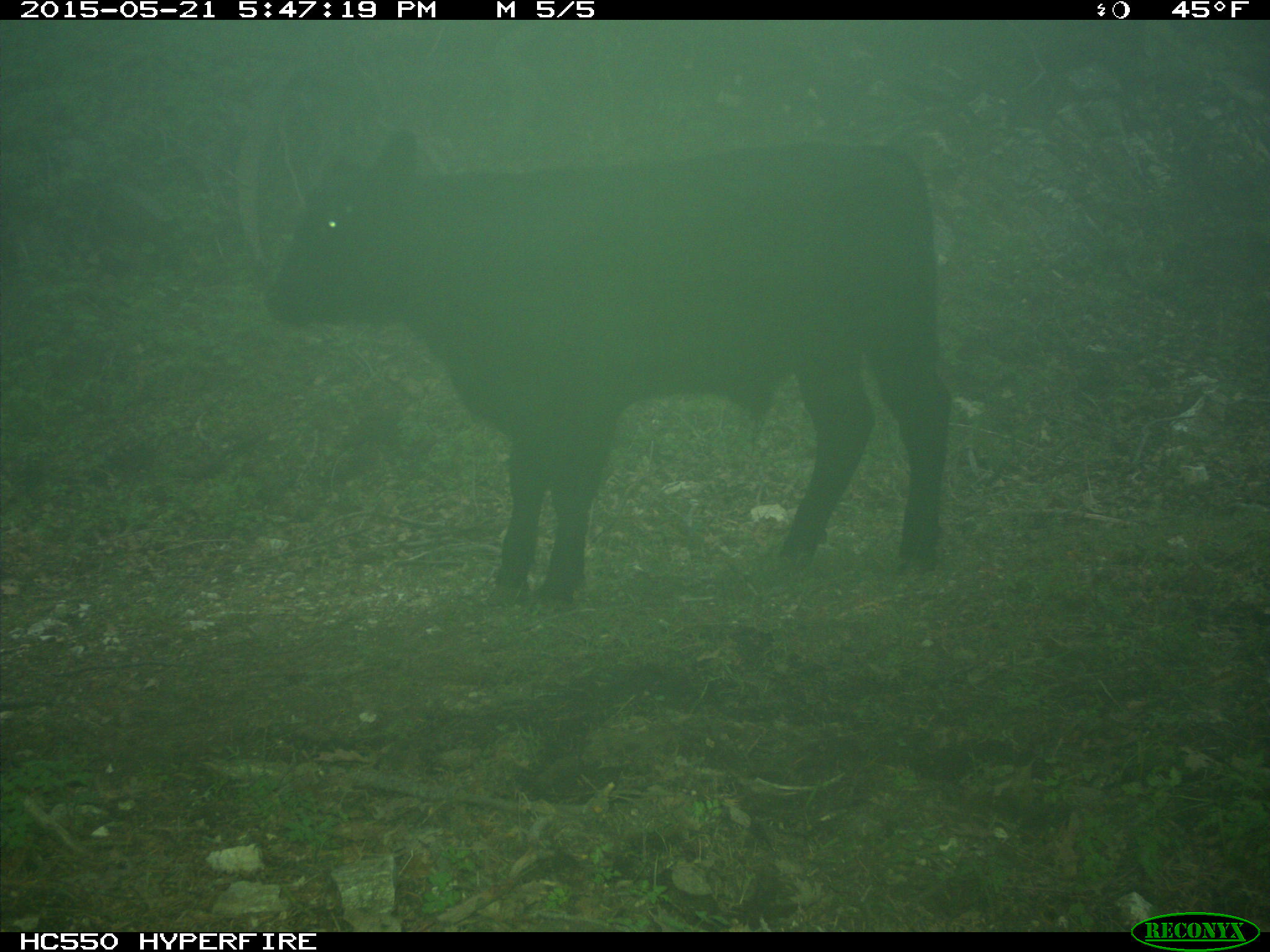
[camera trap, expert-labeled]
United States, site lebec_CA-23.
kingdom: Animalia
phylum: Chordata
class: Mammalia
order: Artiodactyla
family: Bovidae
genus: Bos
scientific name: Bos taurus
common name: domestic cow